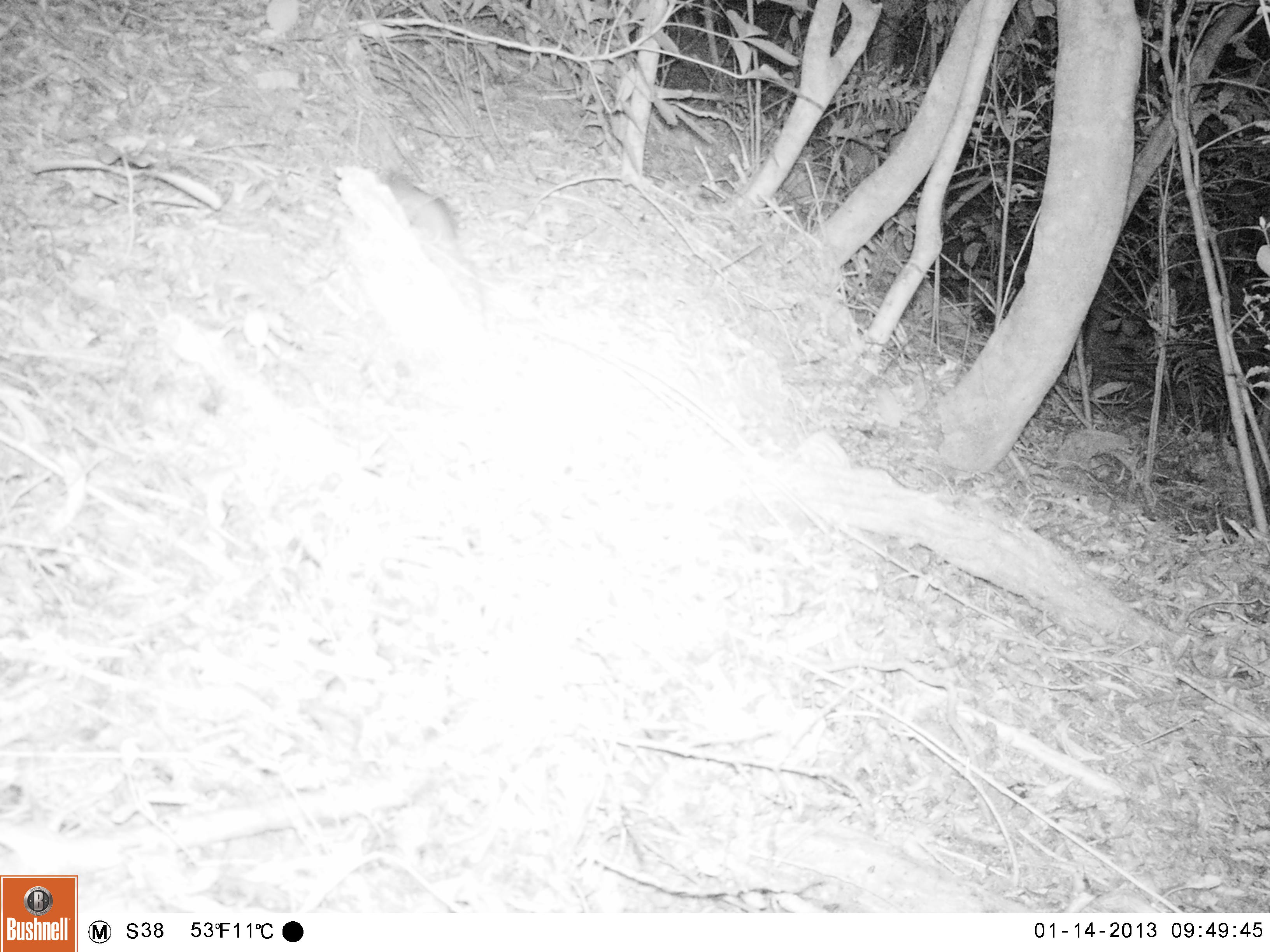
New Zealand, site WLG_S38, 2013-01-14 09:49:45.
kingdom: Animalia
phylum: Chordata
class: Mammalia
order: Rodentia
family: Muridae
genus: Rattus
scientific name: Rattus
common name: rat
Rat (Rattus).